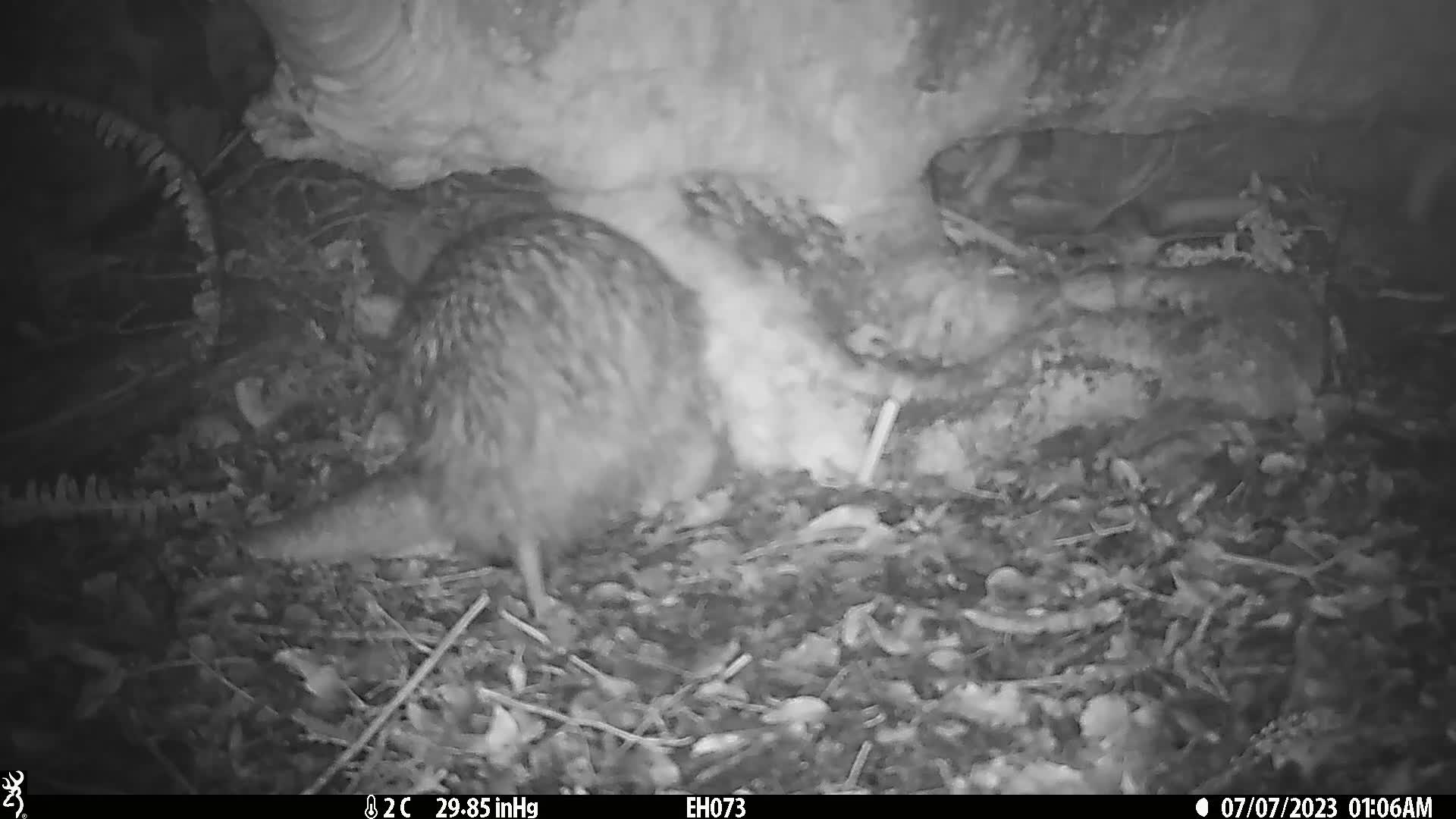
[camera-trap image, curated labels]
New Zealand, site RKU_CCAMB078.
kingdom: Animalia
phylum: Chordata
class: Aves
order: Apterygiformes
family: Apterygidae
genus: Apteryx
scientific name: Apteryx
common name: kiwi